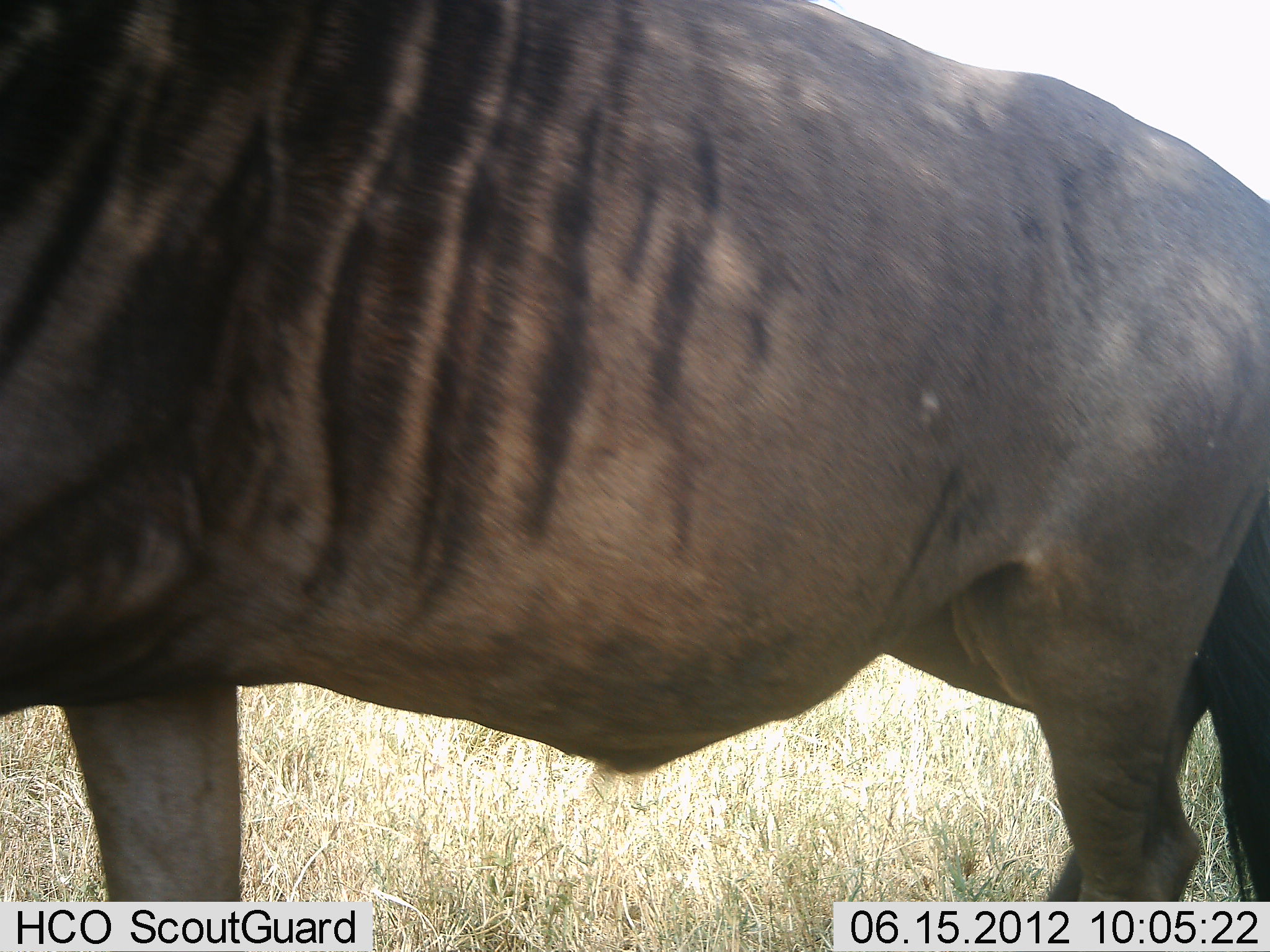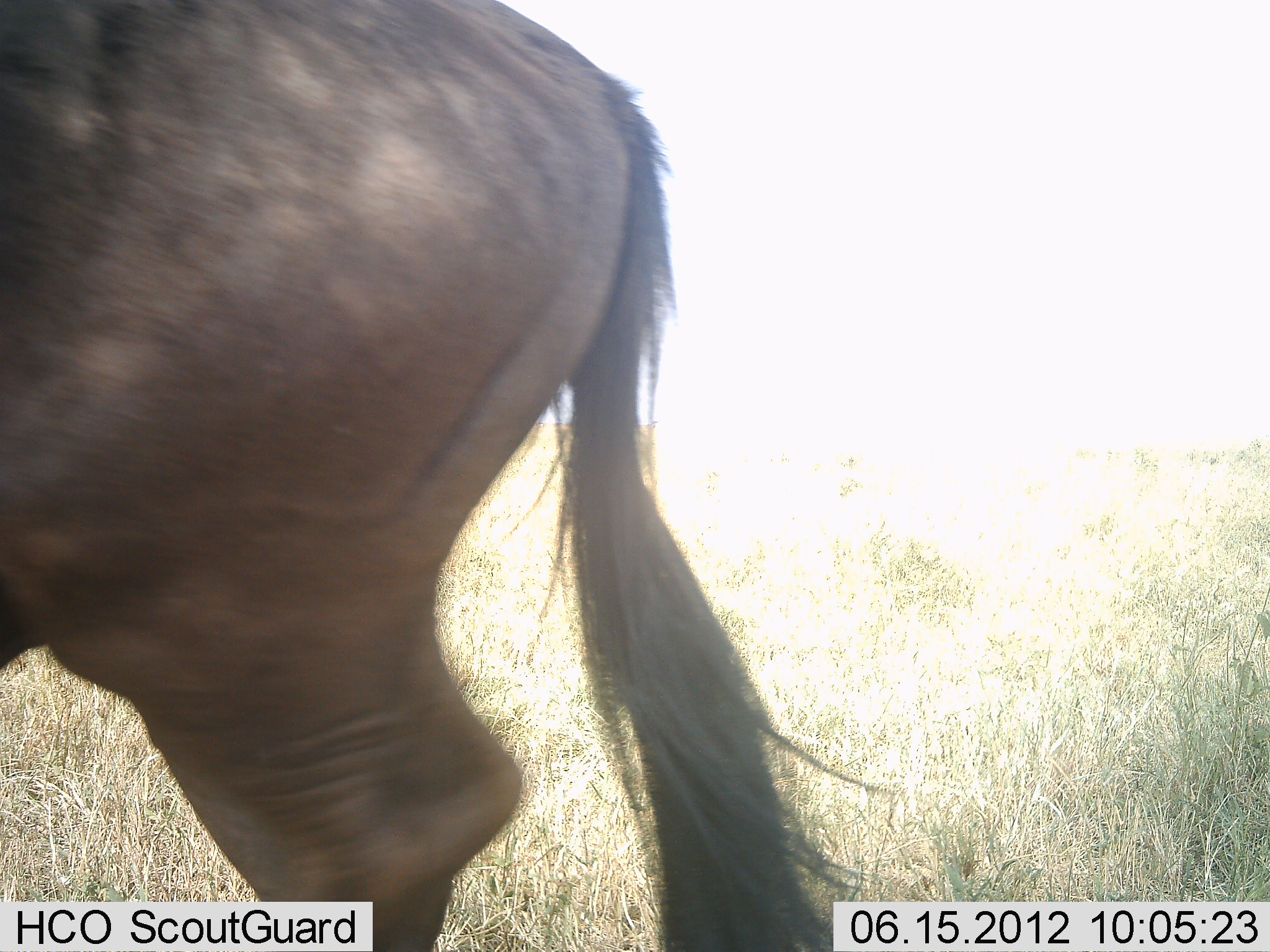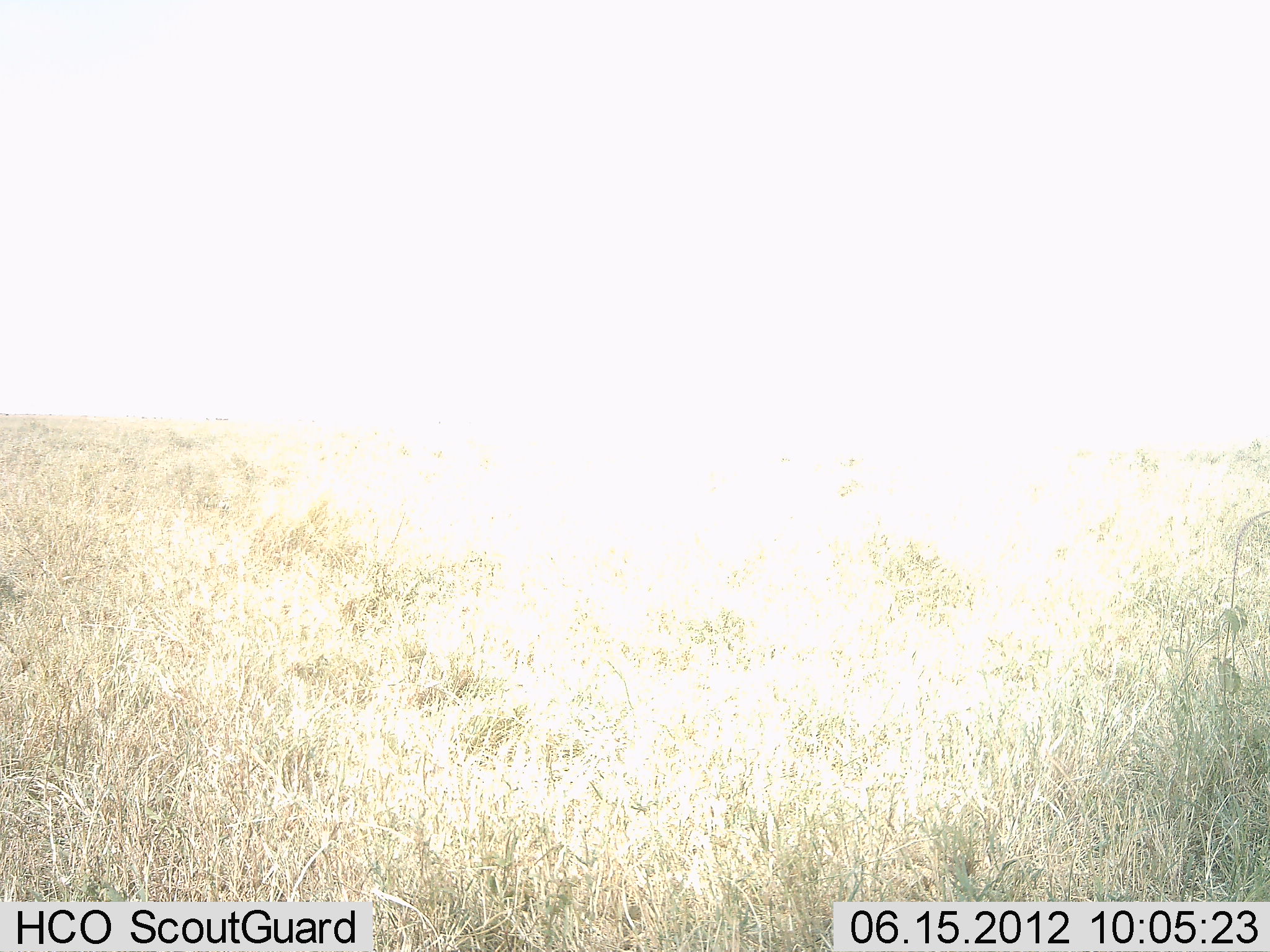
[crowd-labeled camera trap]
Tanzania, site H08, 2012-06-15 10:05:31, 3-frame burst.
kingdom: Animalia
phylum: Chordata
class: Mammalia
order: Artiodactyla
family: Bovidae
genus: Connochaetes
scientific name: Connochaetes taurinus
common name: blue wildebeest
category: wildebeest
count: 1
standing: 20%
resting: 0%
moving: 80%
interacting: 0%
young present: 0%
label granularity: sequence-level